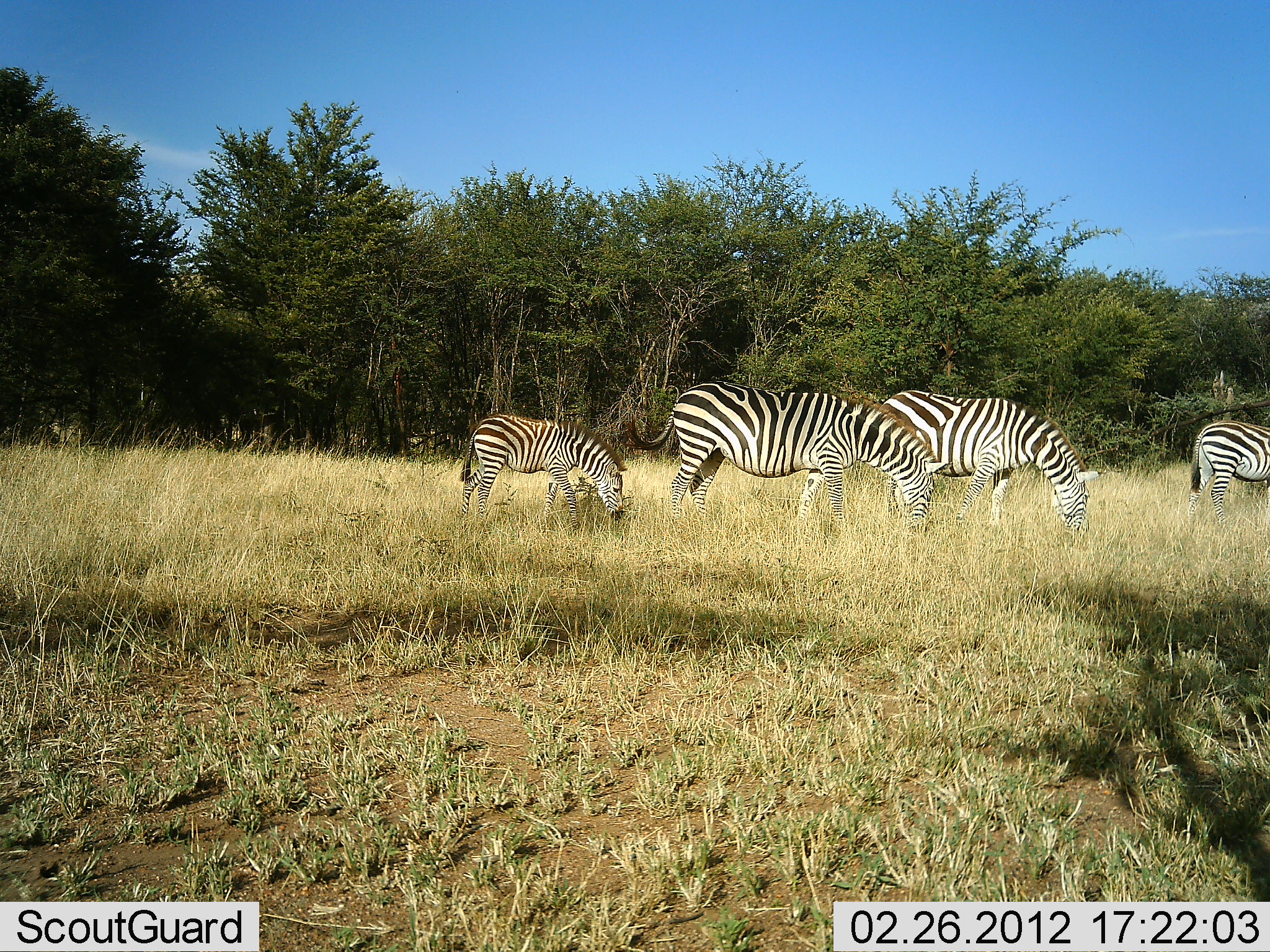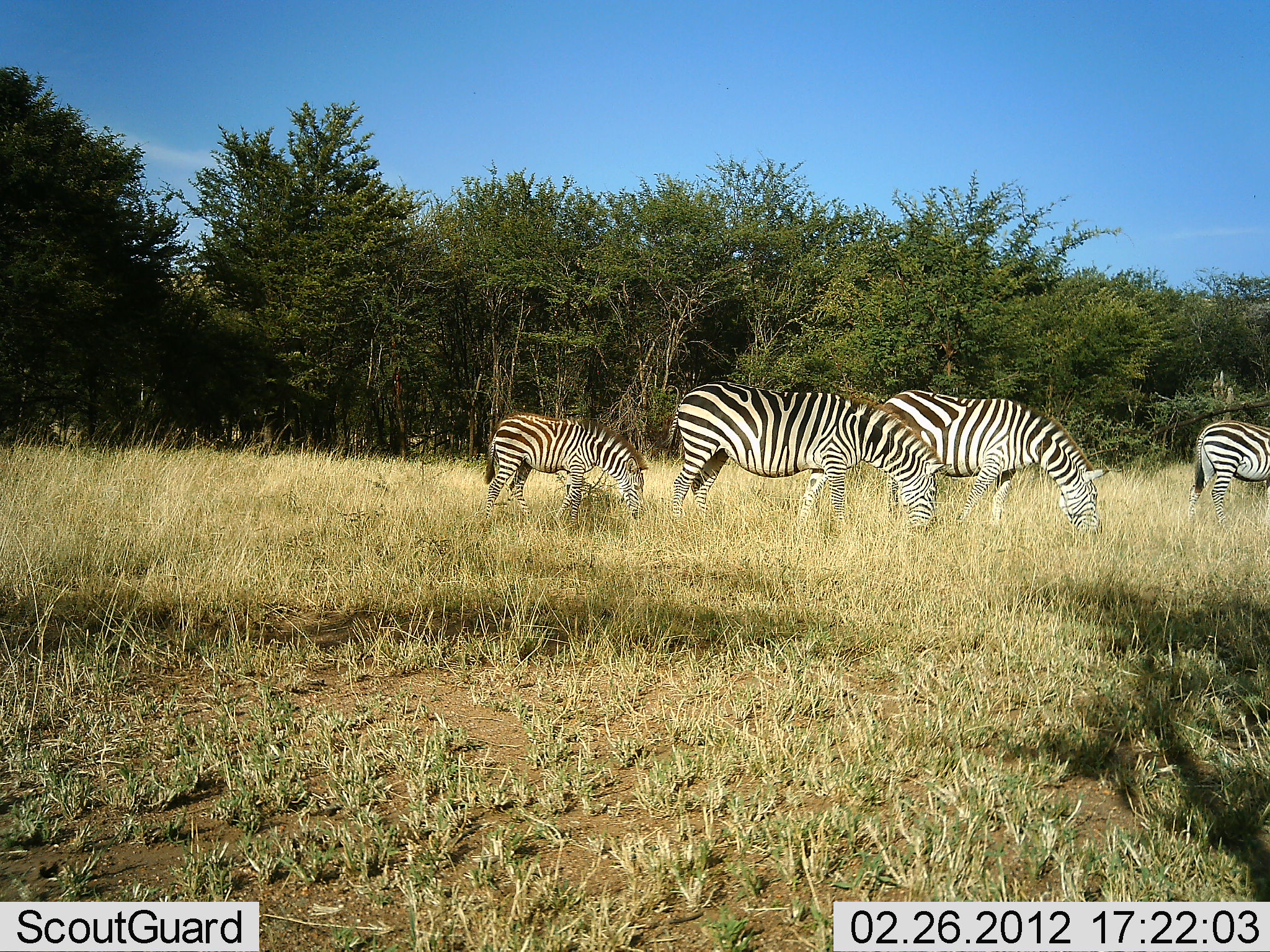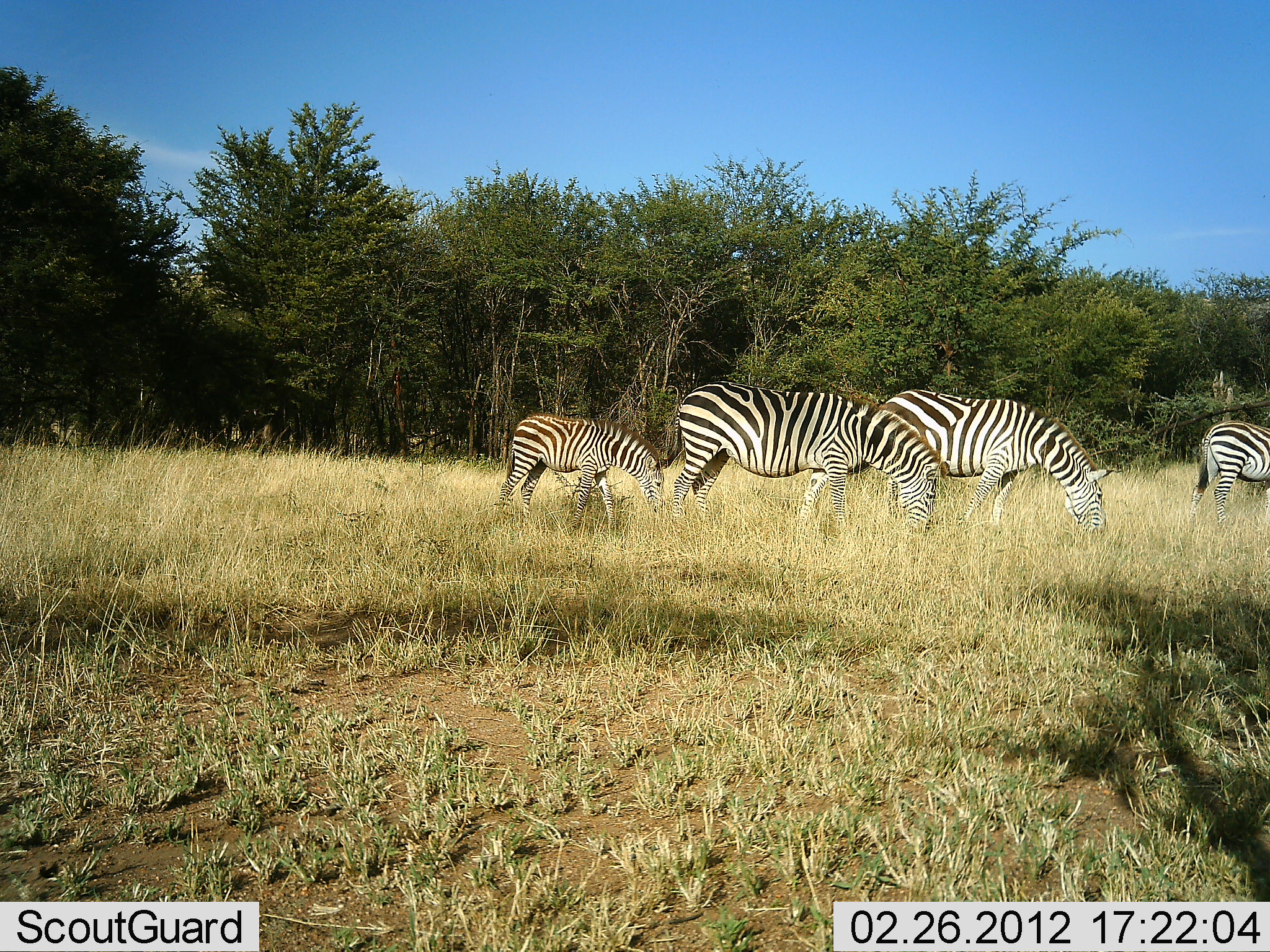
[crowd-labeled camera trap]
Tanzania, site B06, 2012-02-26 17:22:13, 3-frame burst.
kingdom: Animalia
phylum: Chordata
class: Mammalia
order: Perissodactyla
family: Equidae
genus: Equus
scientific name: Equus quagga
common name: plains zebra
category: zebra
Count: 4.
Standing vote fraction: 20%.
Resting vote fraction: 0%.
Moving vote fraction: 7%.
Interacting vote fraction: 0%.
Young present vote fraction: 67%.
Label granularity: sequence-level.